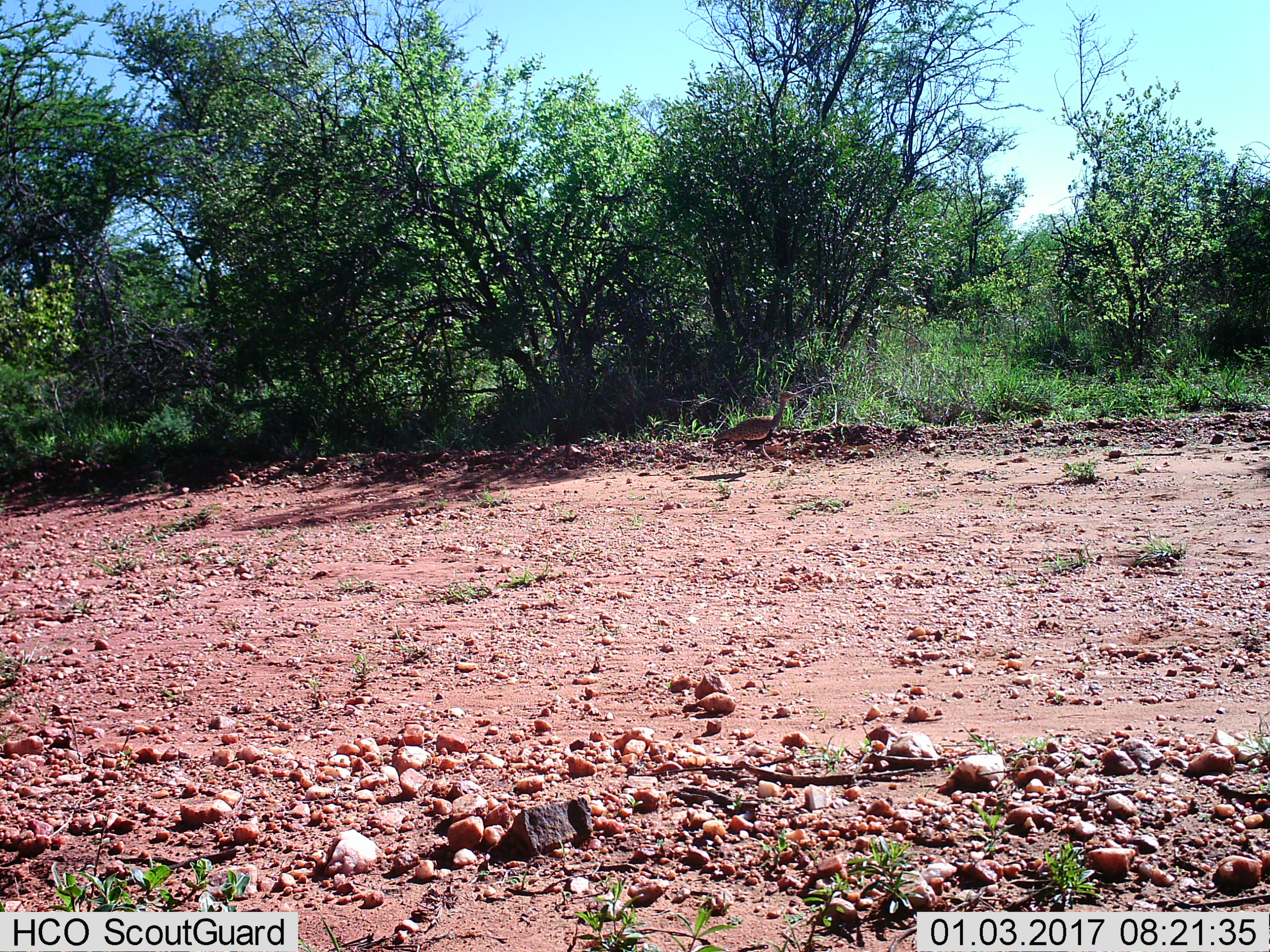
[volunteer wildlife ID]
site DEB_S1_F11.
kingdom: Animalia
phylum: Chordata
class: Aves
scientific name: Aves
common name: bird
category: birdother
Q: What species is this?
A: Birdother (bird) (Aves).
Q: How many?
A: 1.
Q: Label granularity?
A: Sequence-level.